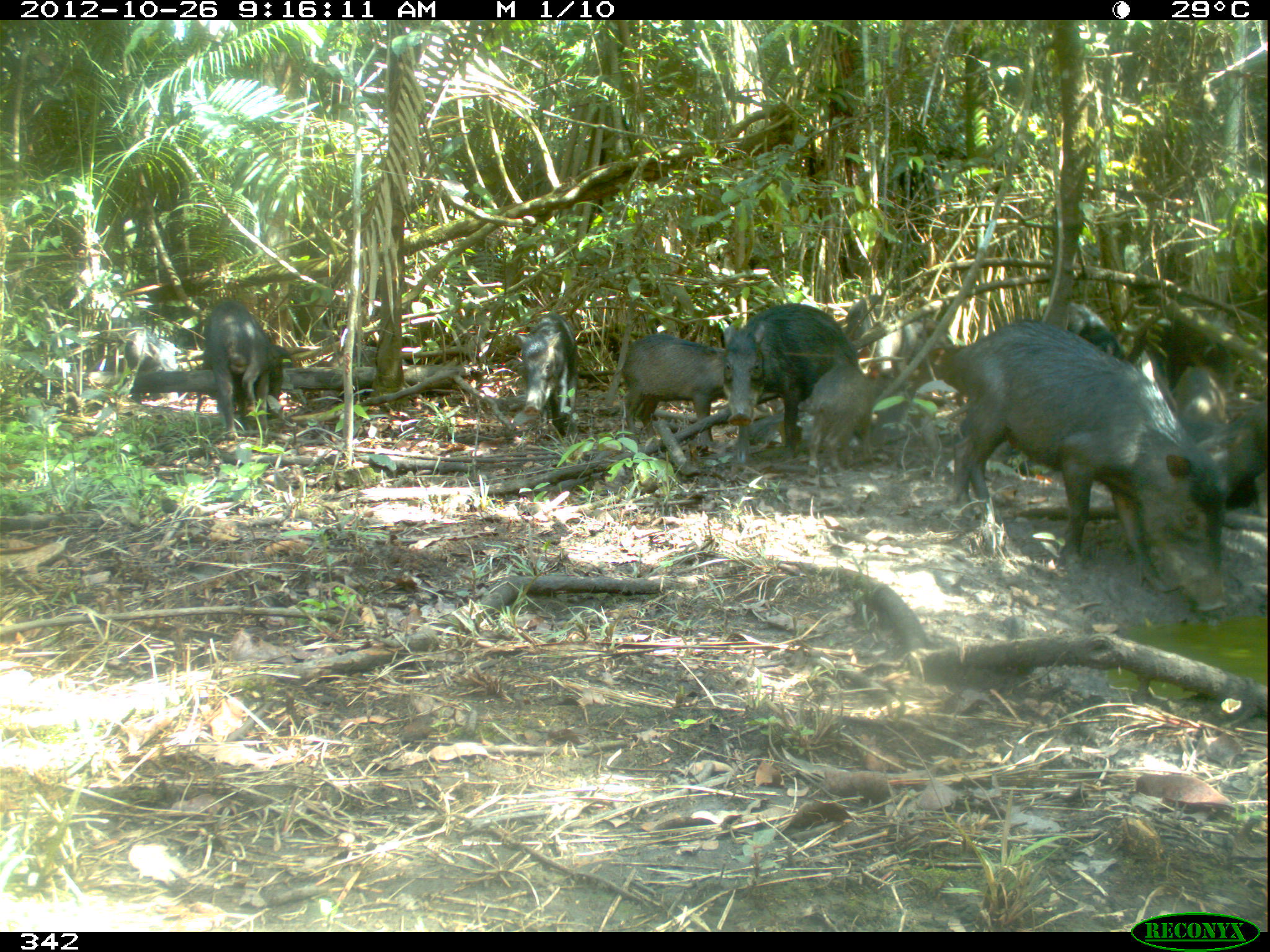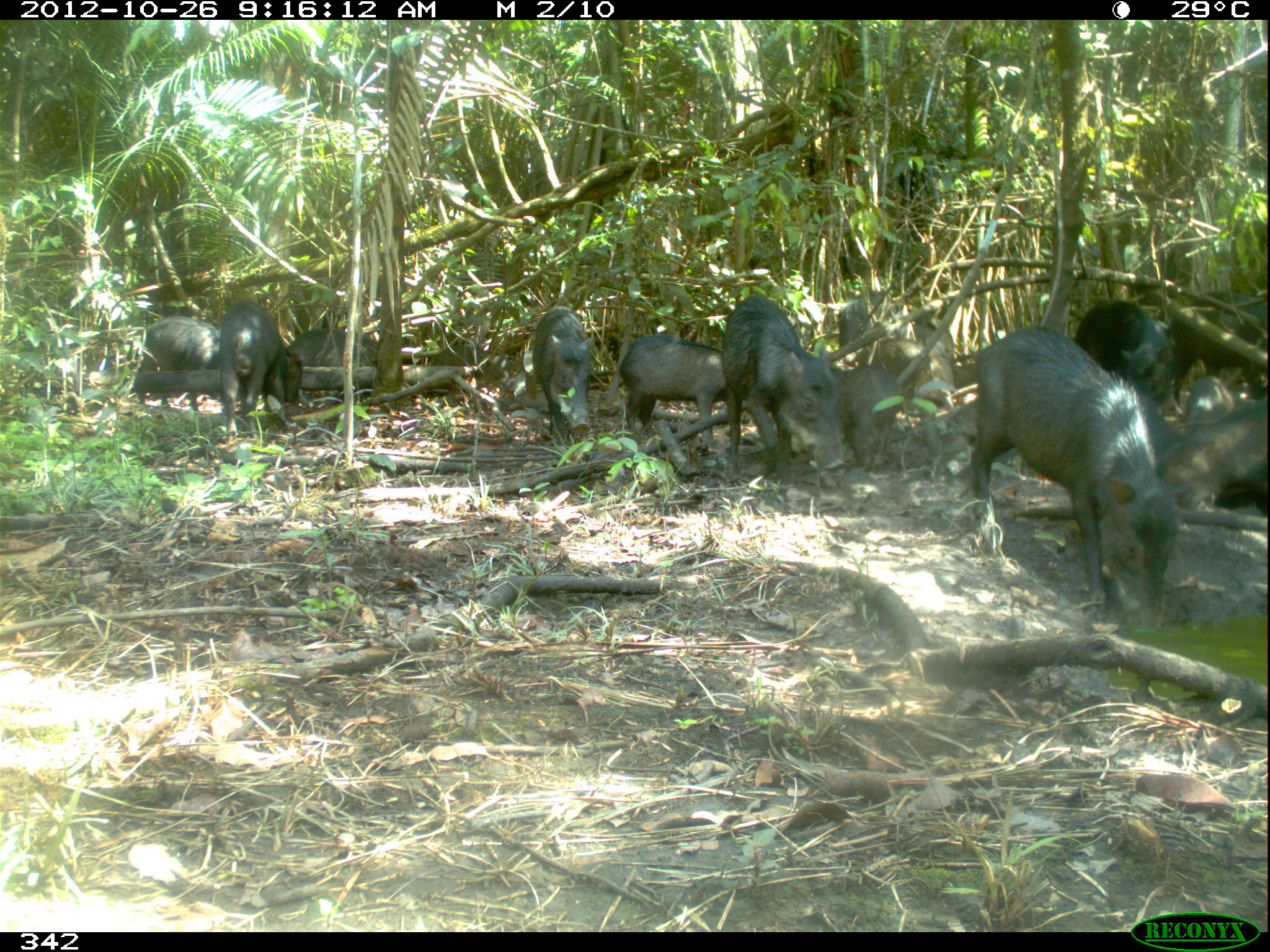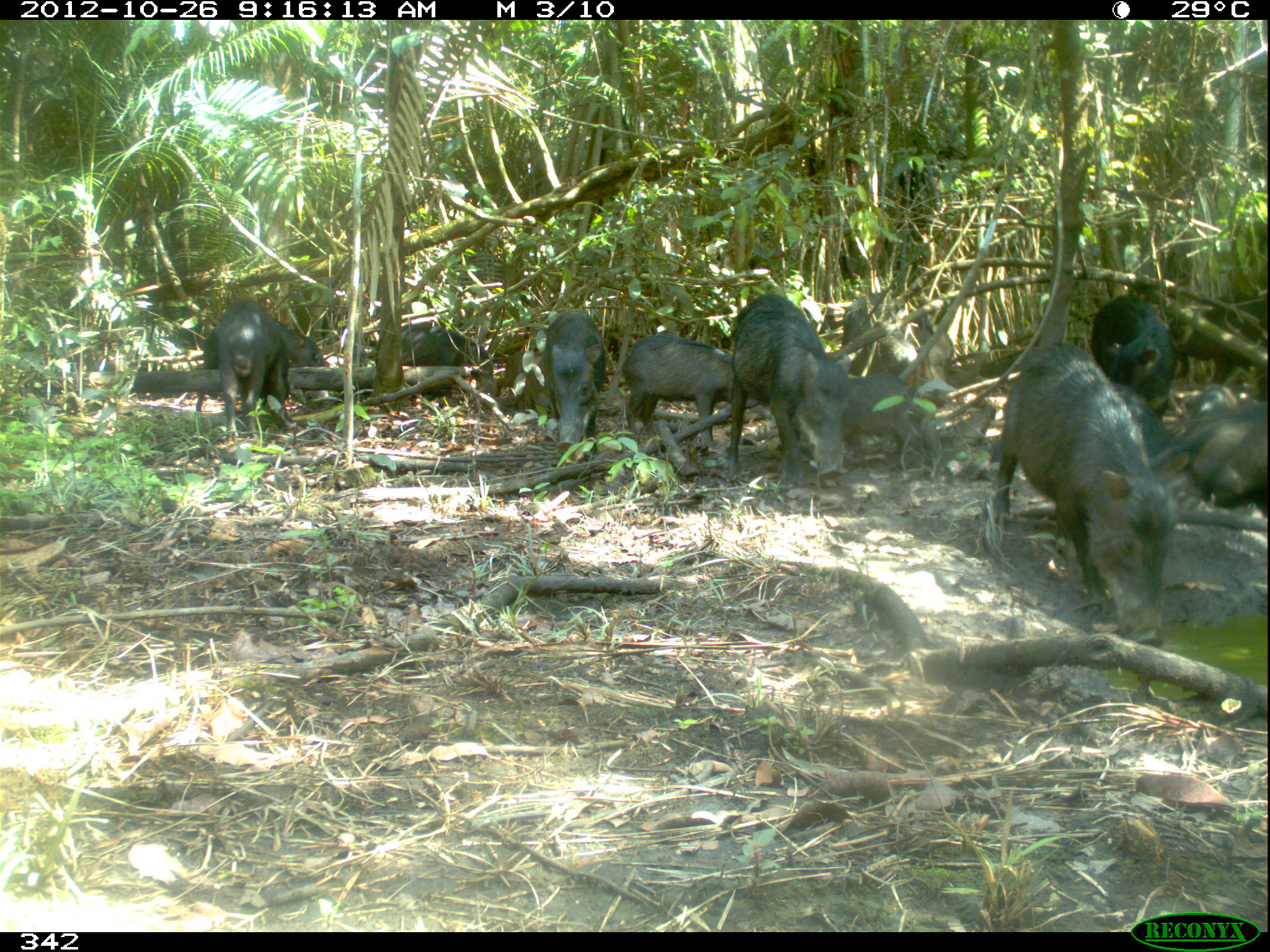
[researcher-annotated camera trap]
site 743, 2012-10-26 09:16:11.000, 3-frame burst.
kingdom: Animalia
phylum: Chordata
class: Mammalia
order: Artiodactyla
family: Tayassuidae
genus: Tayassu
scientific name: Tayassu pecari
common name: white-lipped peccary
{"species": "Tayassu pecari (white-lipped peccary)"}